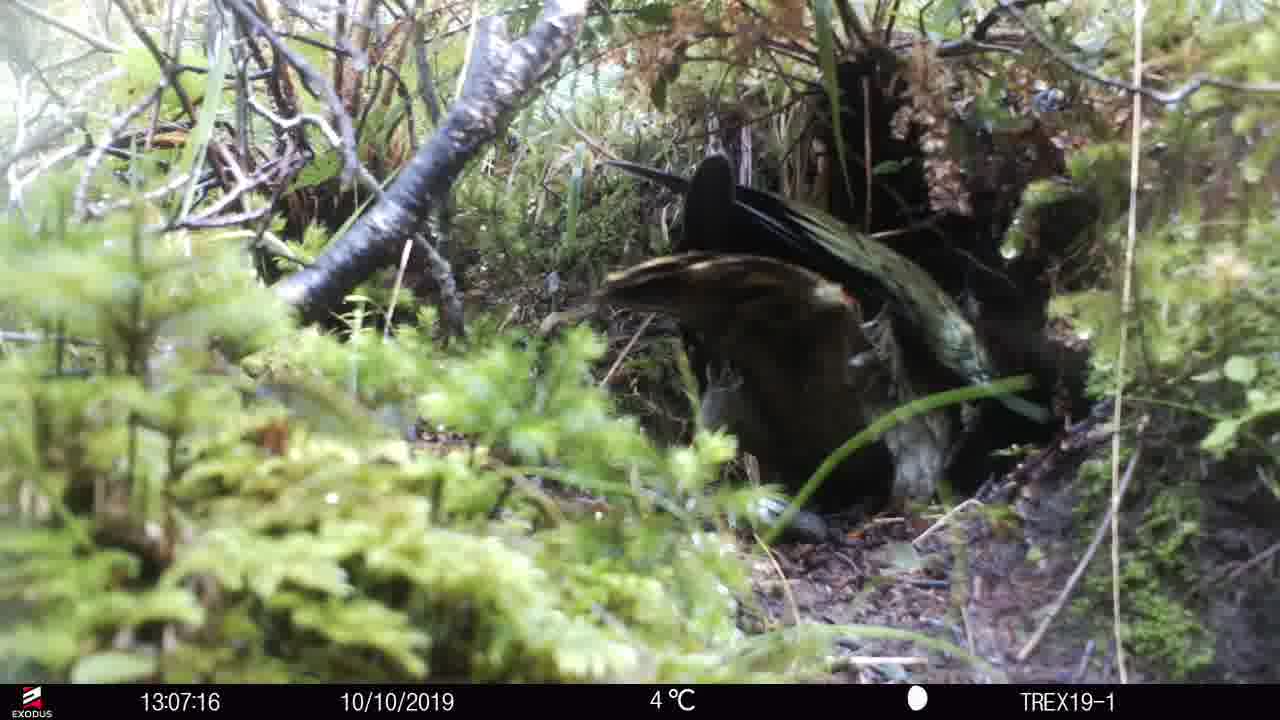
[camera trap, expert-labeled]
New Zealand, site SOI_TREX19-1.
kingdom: Animalia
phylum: Chordata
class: Aves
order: Psittaciformes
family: Strigopidae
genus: Nestor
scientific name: Nestor notabilis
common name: kea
Kea (Nestor notabilis).